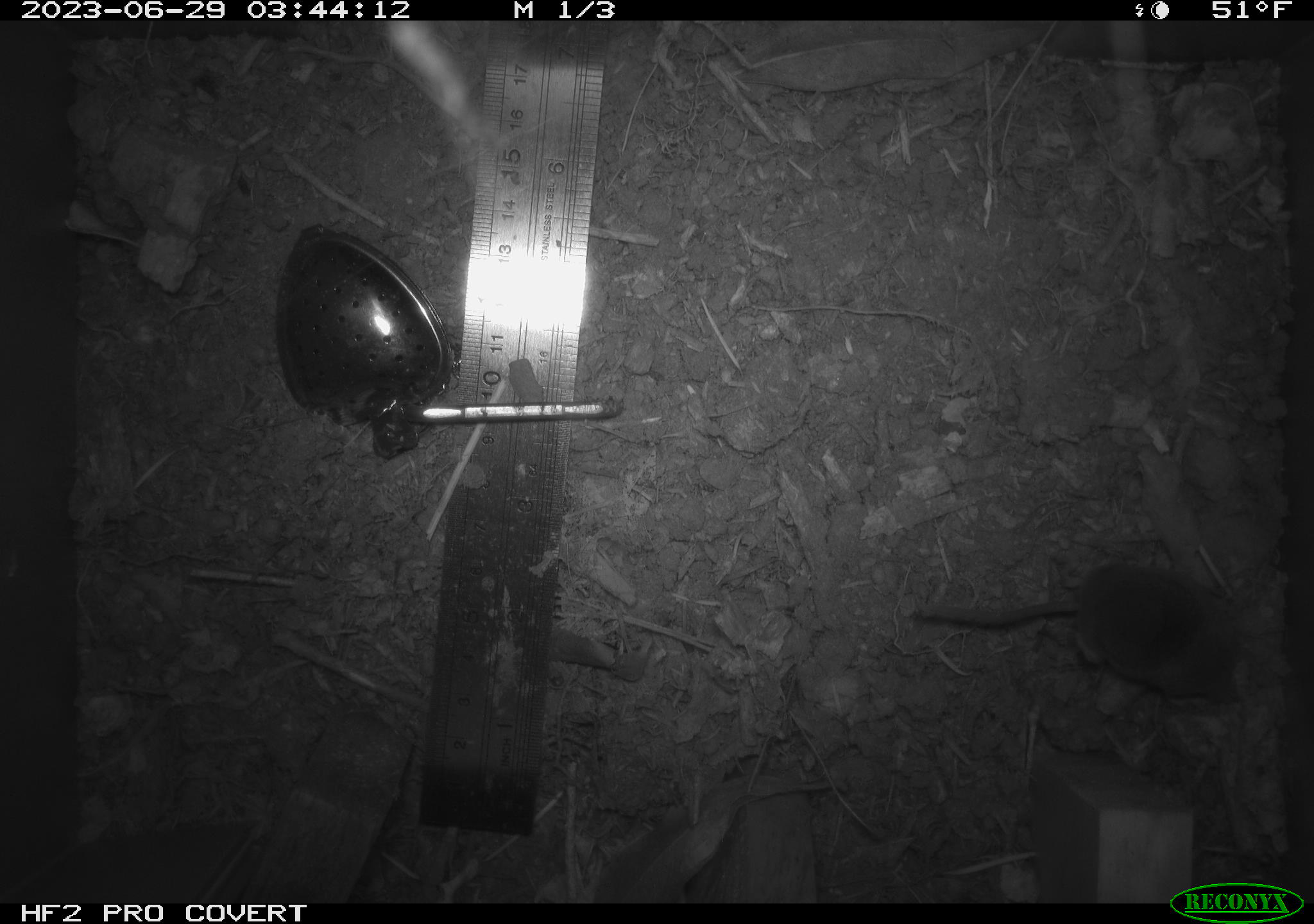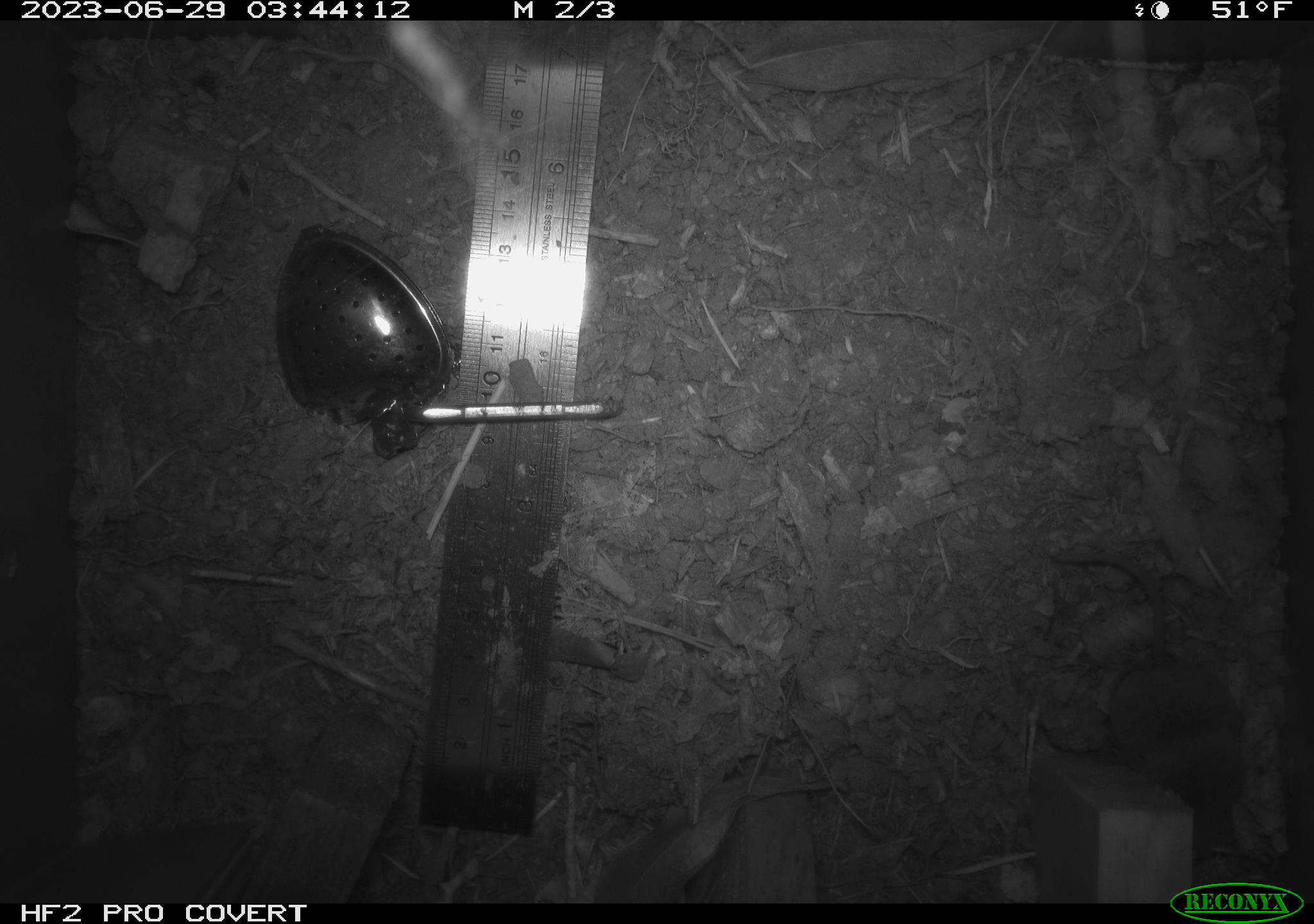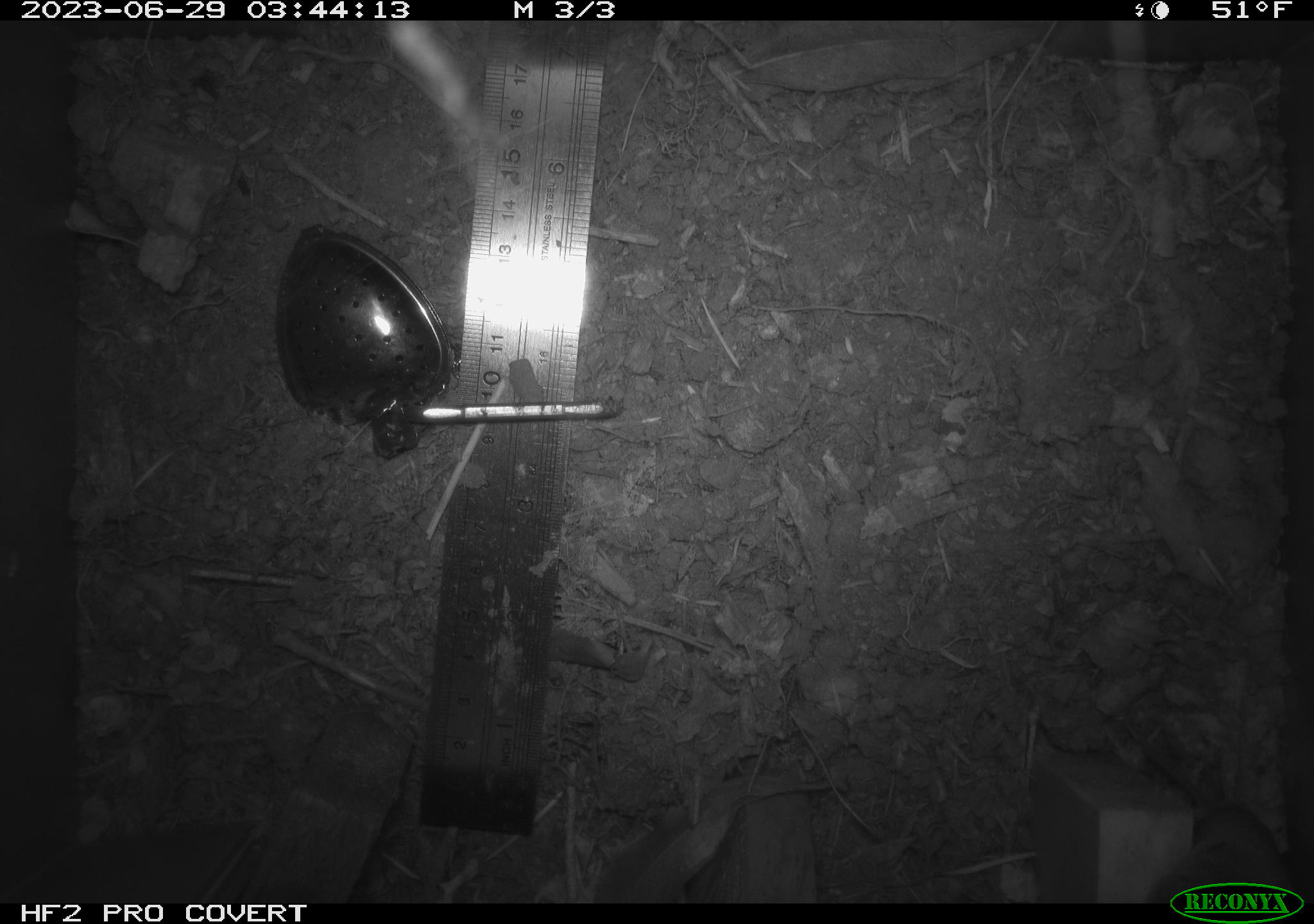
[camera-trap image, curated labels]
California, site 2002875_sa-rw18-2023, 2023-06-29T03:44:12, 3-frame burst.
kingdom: Animalia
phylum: Chordata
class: Mammalia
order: Eulipotyphla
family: Soricidae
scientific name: Soricidae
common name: shrews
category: soricidae family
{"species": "soricidae family (shrews) (Soricidae)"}